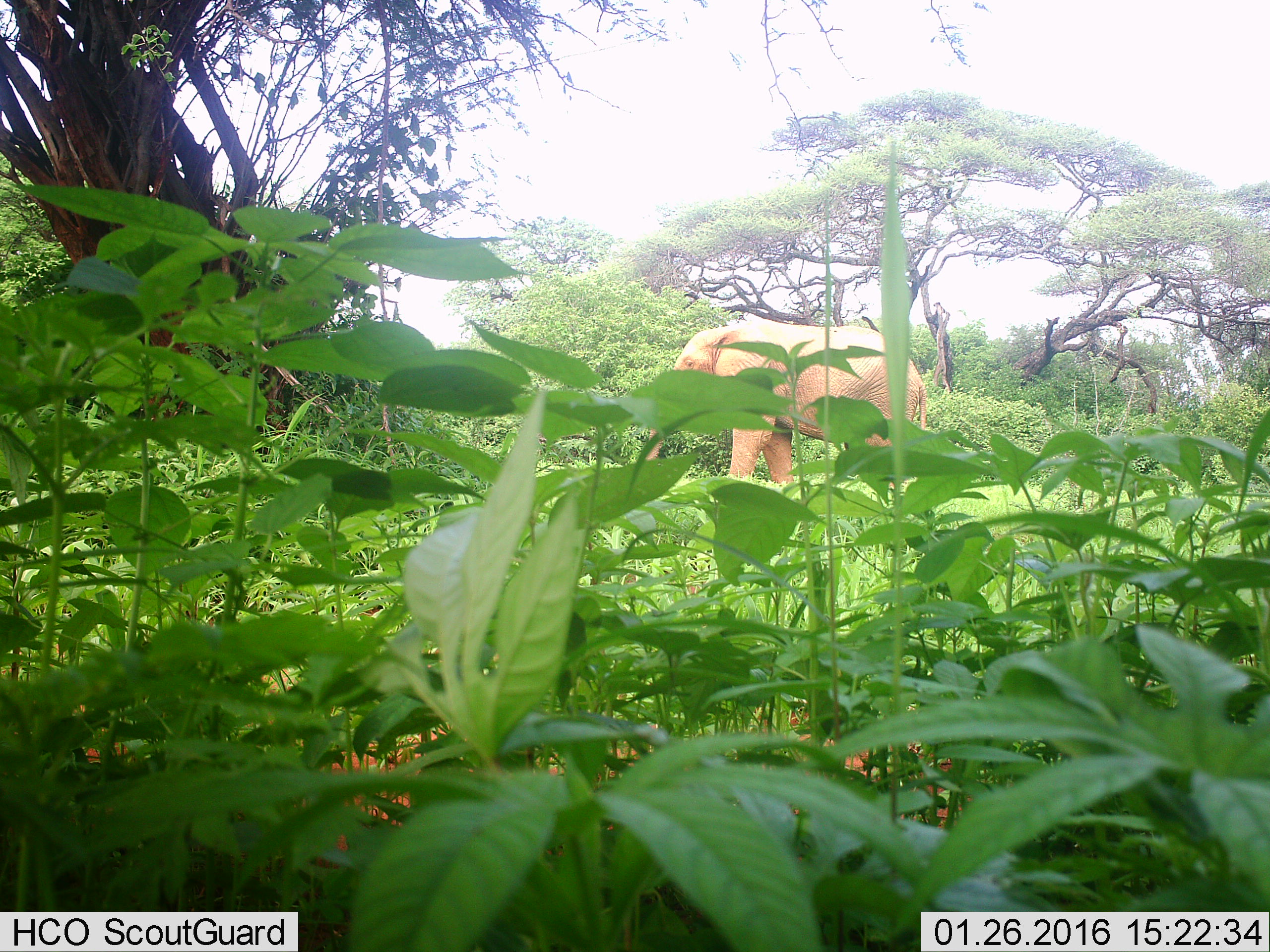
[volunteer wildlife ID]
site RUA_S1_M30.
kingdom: Animalia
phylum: Chordata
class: Mammalia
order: Proboscidea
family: Elephantidae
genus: Loxodonta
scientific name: Loxodonta africana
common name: african bush elephant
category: elephant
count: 1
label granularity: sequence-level